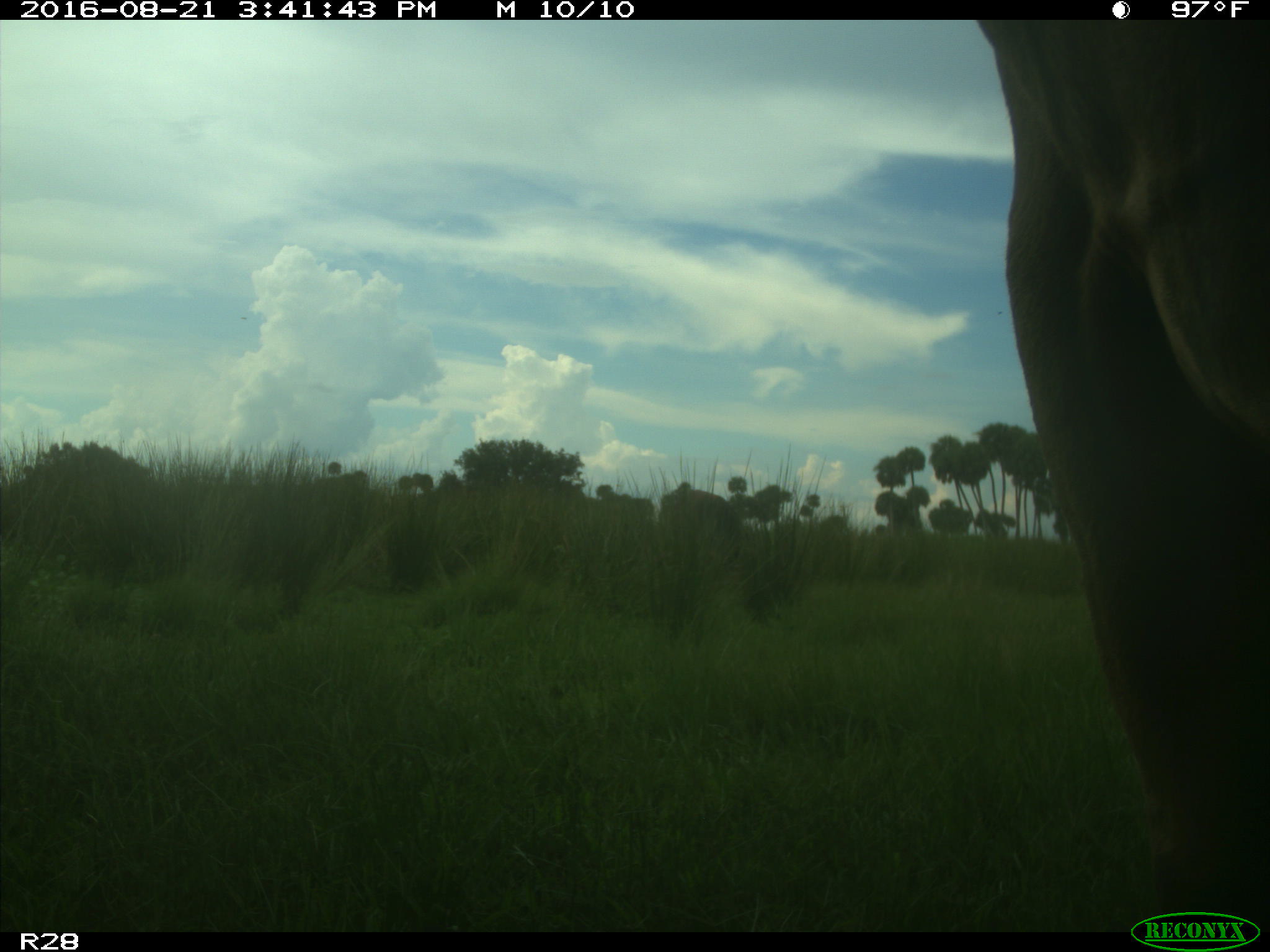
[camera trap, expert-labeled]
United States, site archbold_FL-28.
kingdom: Animalia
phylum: Chordata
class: Mammalia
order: Artiodactyla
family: Bovidae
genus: Bos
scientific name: Bos taurus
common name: domestic cow